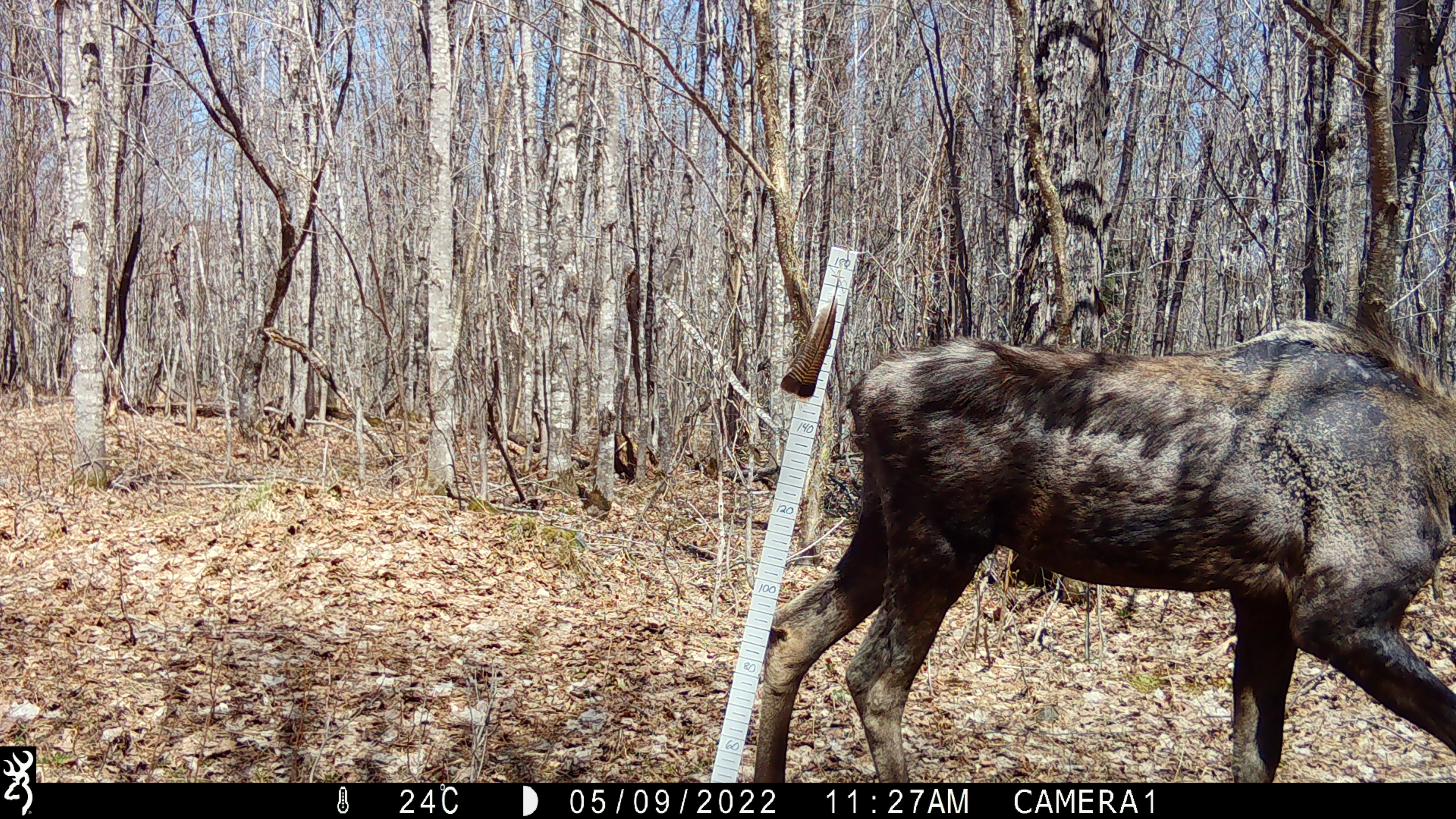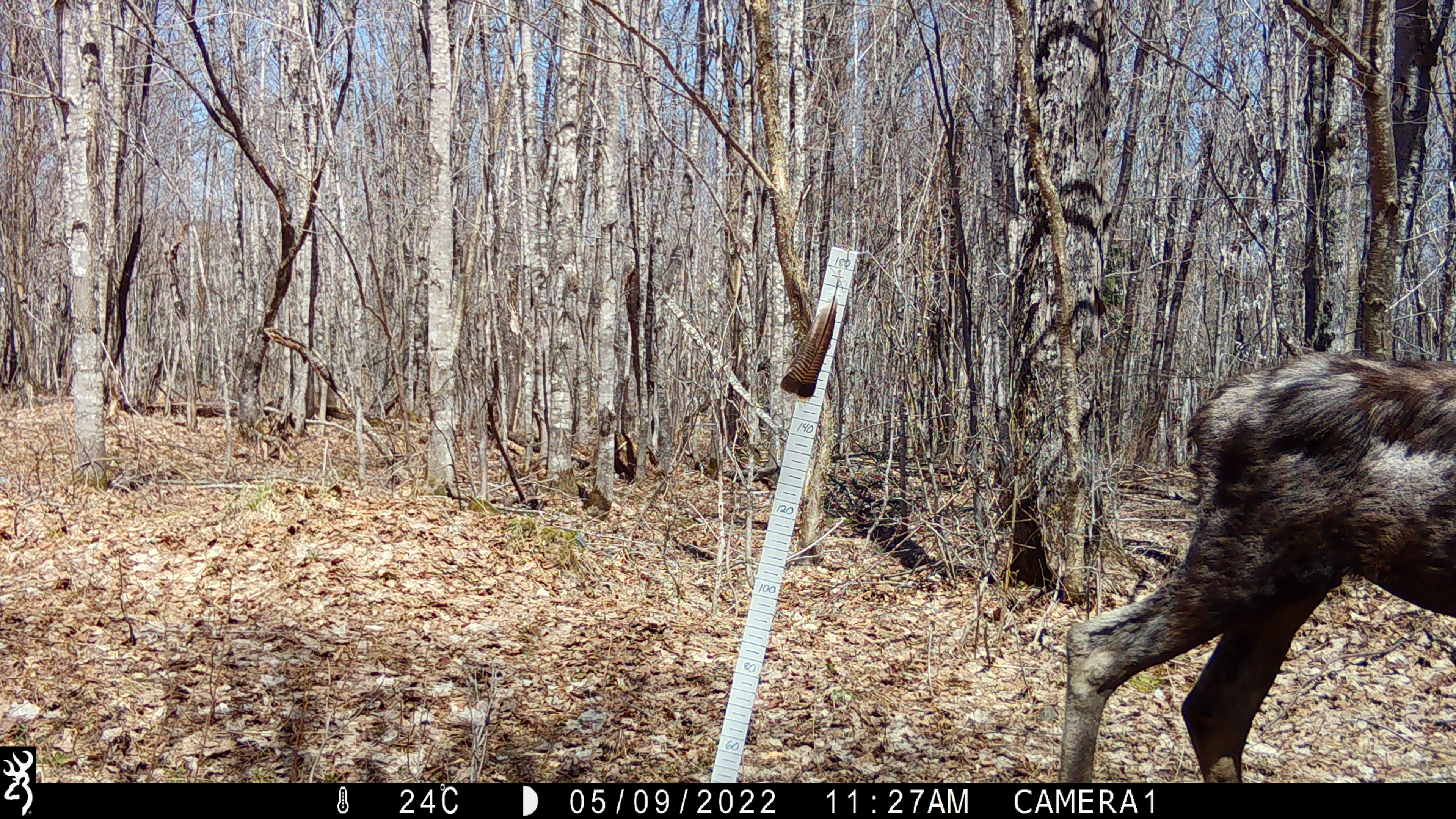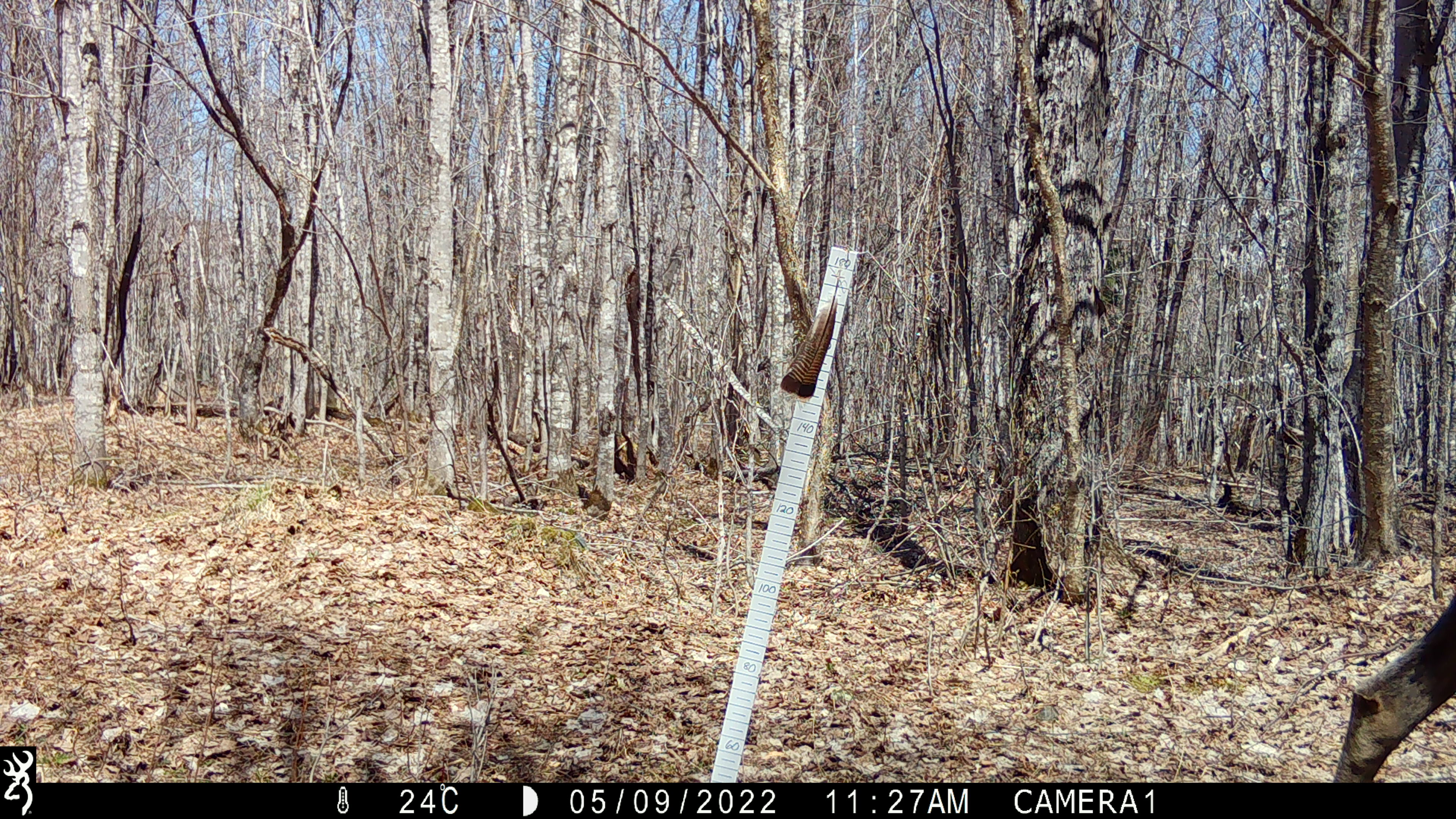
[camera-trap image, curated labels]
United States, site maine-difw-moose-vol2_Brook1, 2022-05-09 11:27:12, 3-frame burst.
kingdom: Animalia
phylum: Chordata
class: Mammalia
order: Artiodactyla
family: Cervidae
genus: Alces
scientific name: Alces alces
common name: moose